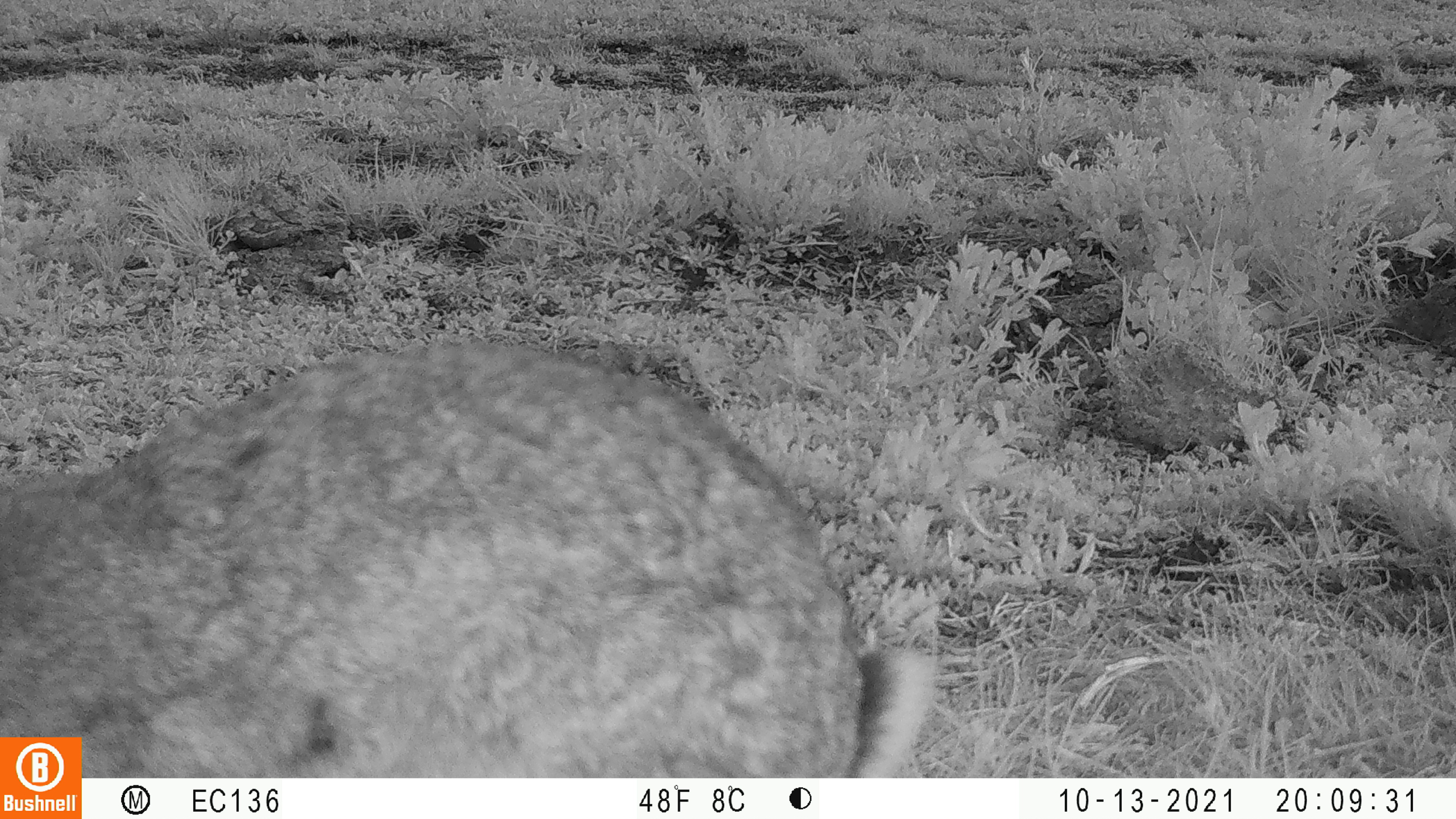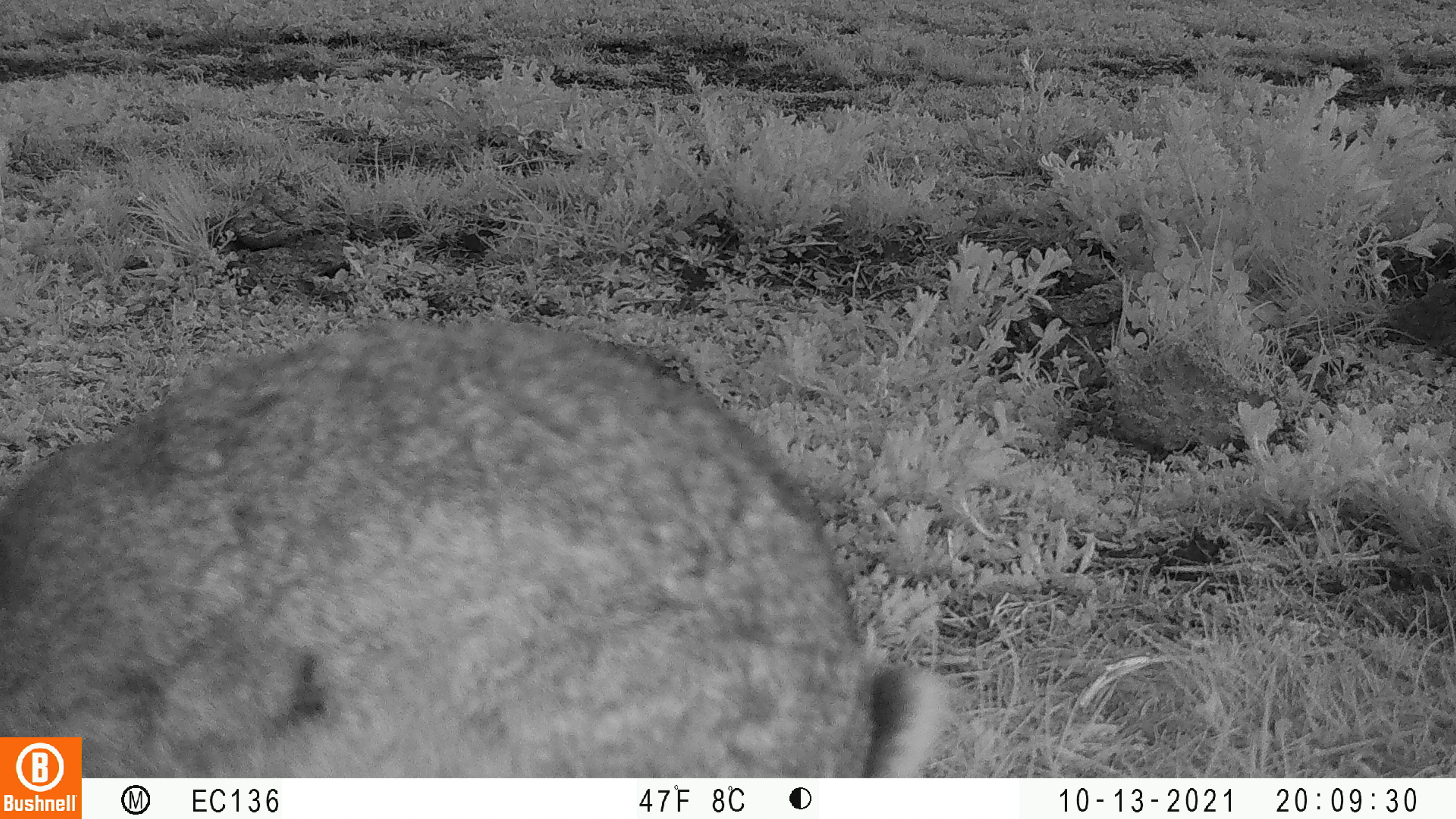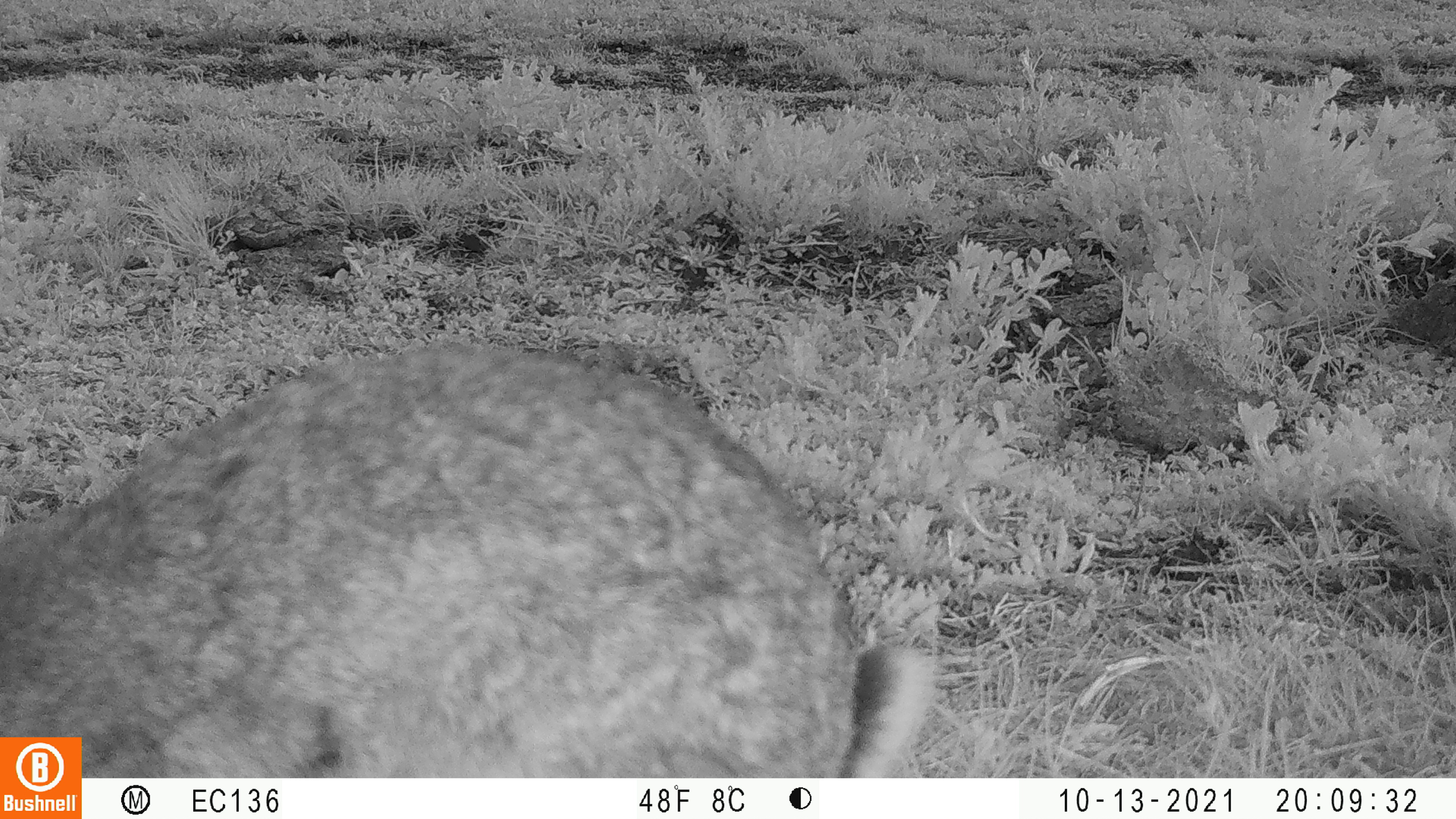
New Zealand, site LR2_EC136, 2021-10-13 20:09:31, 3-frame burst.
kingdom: Animalia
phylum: Chordata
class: Mammalia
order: Lagomorpha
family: Leporidae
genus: Oryctolagus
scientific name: Oryctolagus cuniculus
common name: european rabbit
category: rabbit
Rabbit (european rabbit) (Oryctolagus cuniculus).